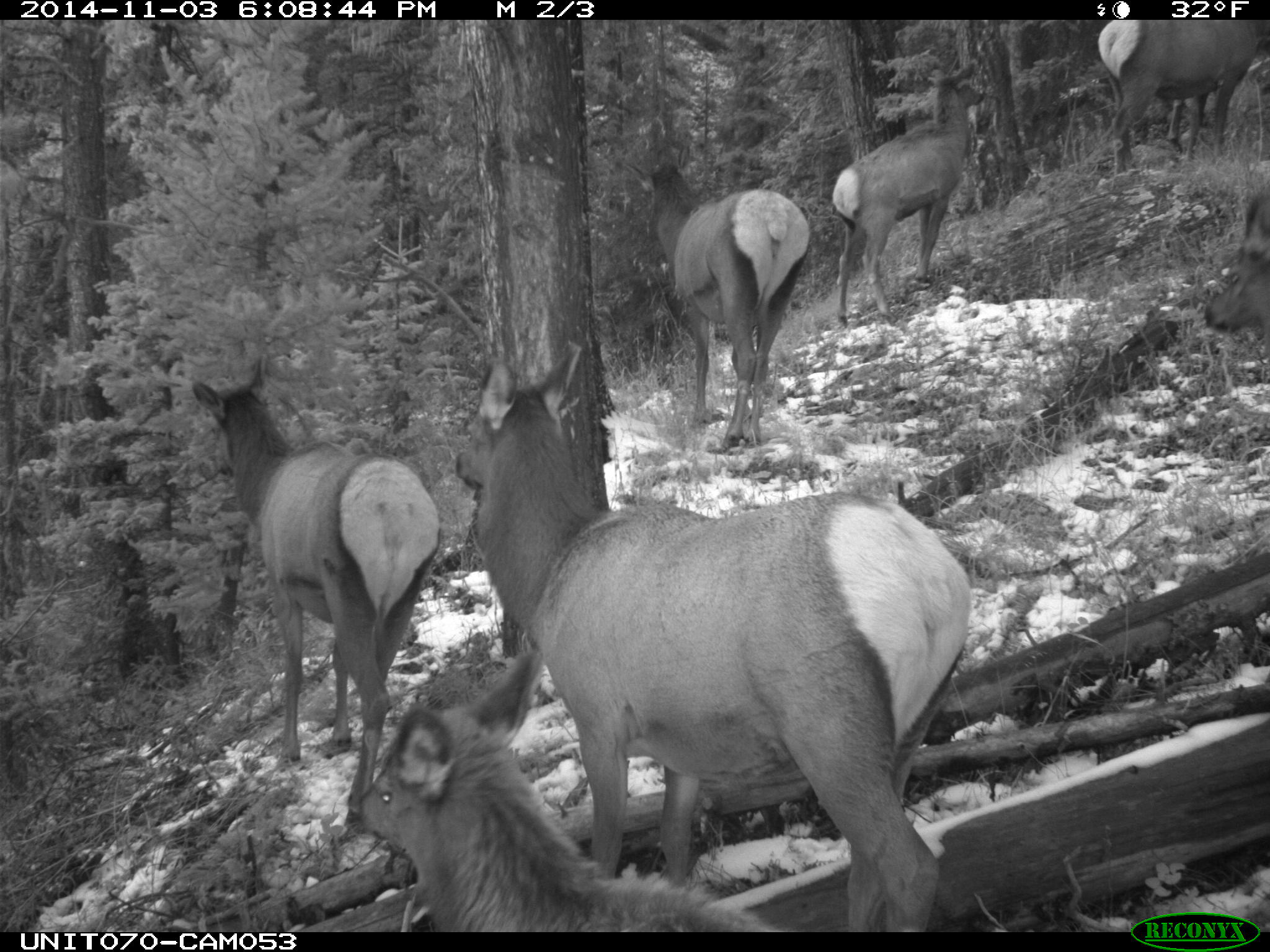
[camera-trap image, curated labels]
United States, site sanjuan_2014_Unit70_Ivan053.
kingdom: Animalia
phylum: Chordata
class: Mammalia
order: Artiodactyla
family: Cervidae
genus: Cervus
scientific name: Cervus elaphus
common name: red deer